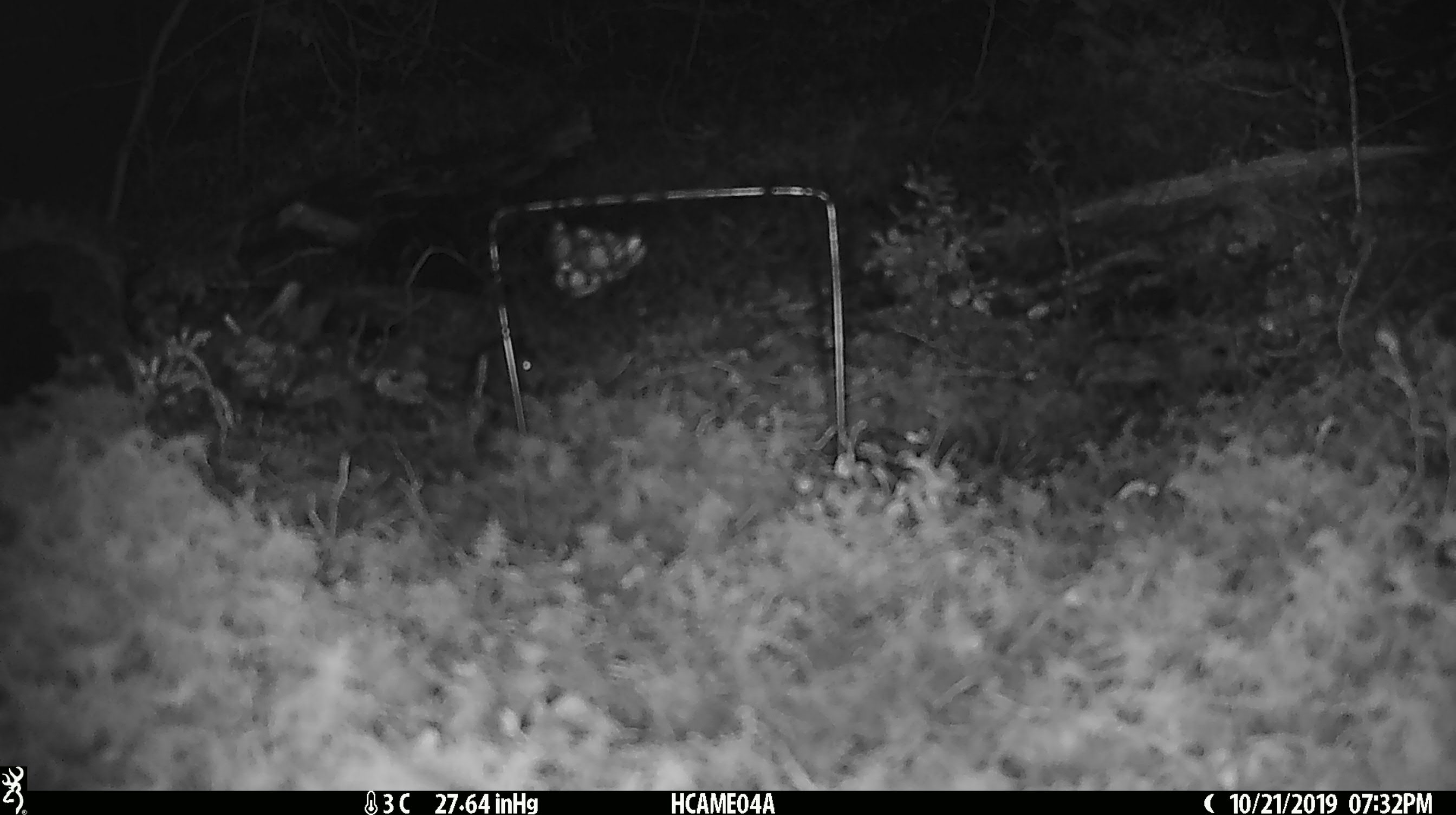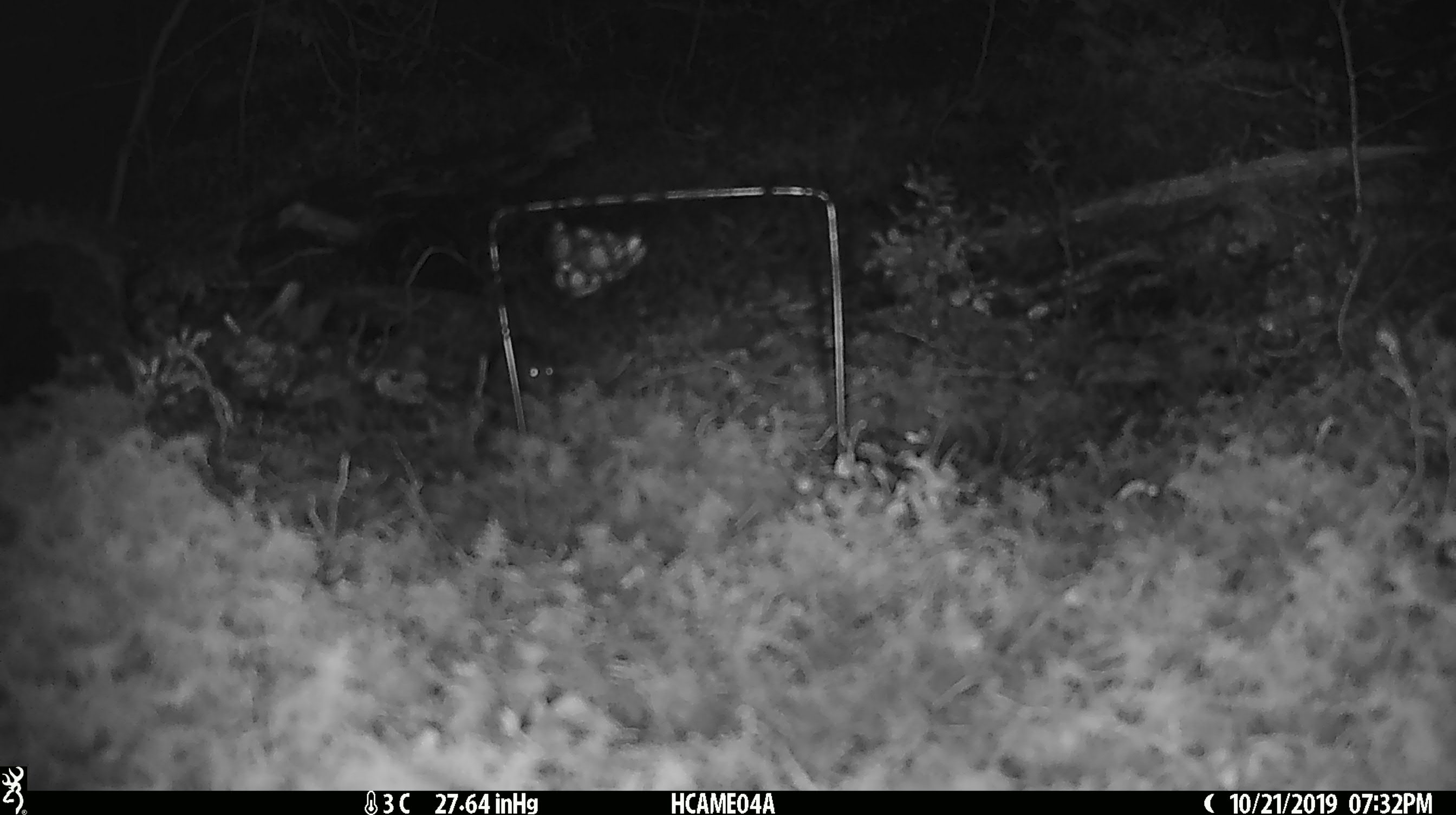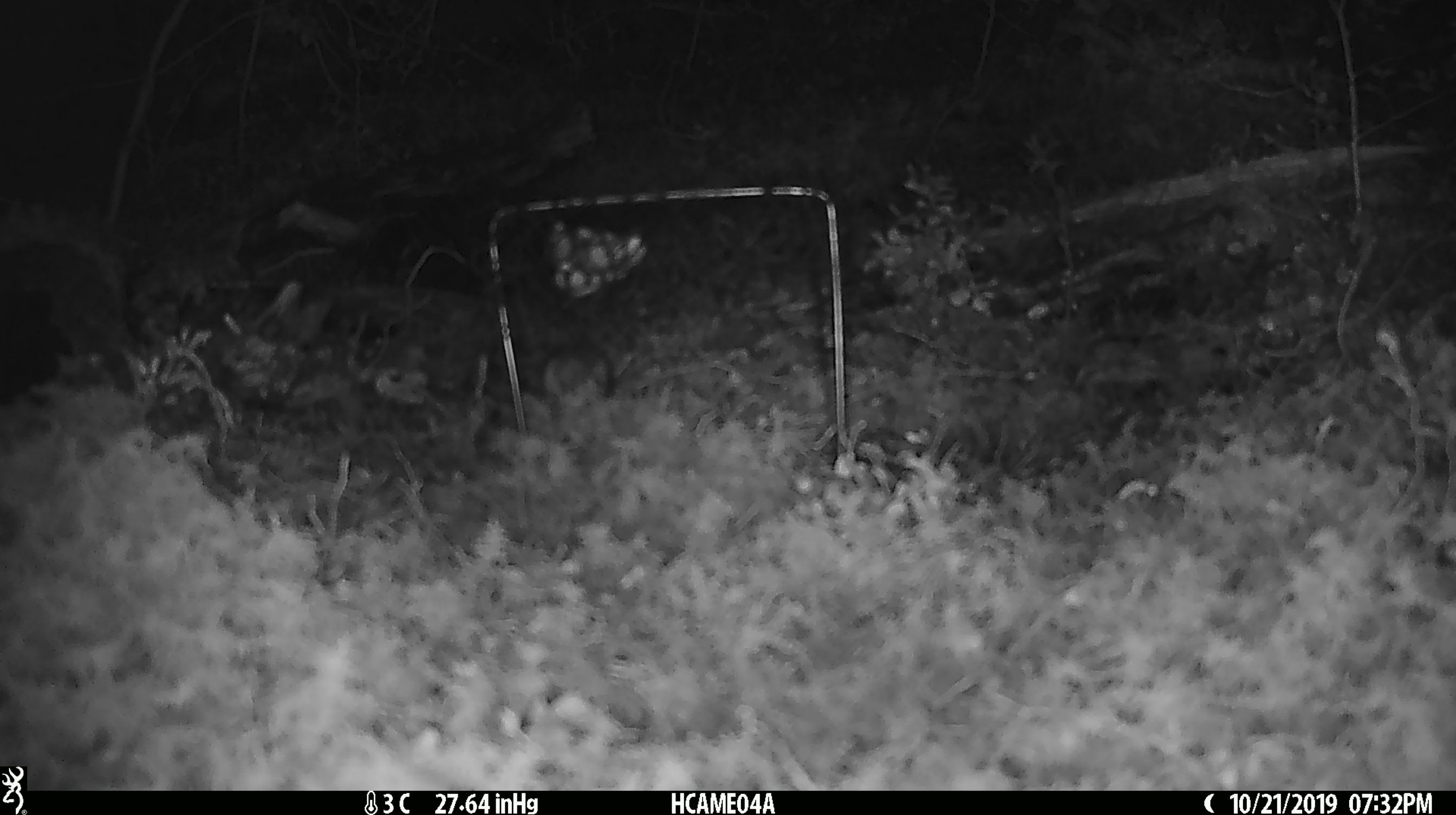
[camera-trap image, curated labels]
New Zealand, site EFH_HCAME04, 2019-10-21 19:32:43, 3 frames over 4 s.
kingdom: Animalia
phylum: Chordata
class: Mammalia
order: Rodentia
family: Muridae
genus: Mus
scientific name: Mus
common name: mouse